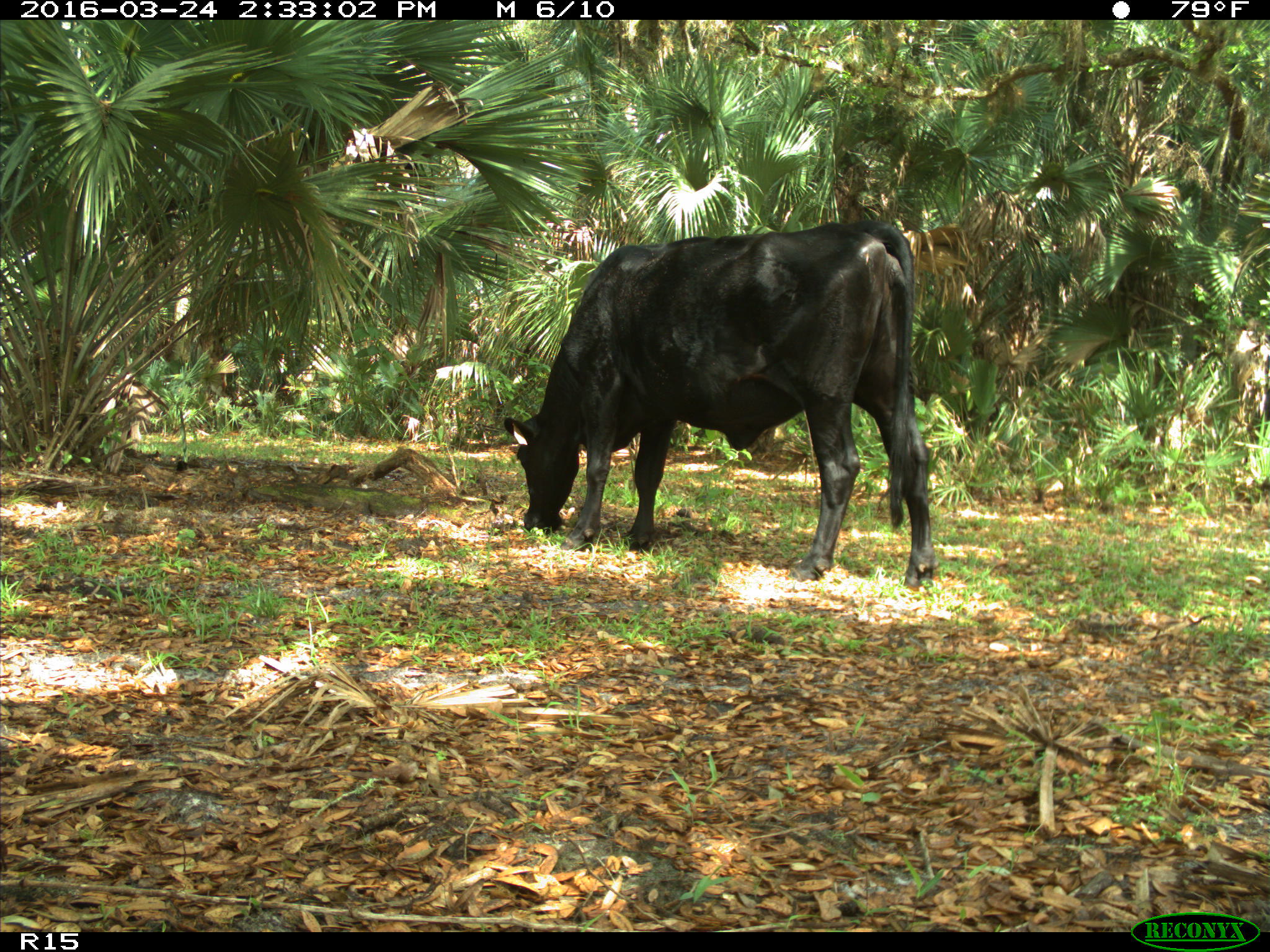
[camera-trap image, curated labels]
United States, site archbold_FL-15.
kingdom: Animalia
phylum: Chordata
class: Mammalia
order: Artiodactyla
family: Bovidae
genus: Bos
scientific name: Bos taurus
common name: domestic cow